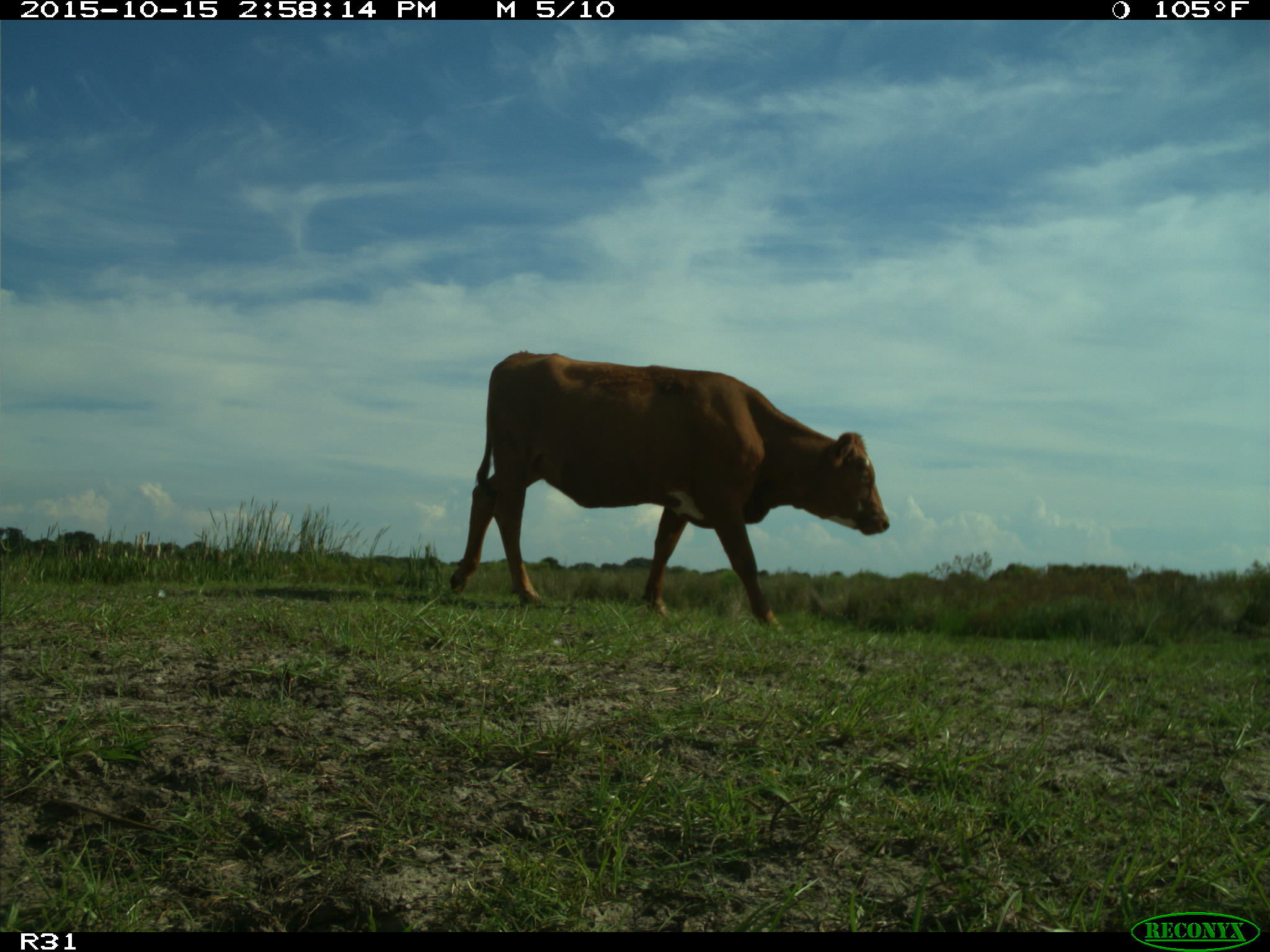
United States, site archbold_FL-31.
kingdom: Animalia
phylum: Chordata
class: Mammalia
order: Artiodactyla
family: Bovidae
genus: Bos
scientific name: Bos taurus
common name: domestic cow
Bos taurus (domestic cow).